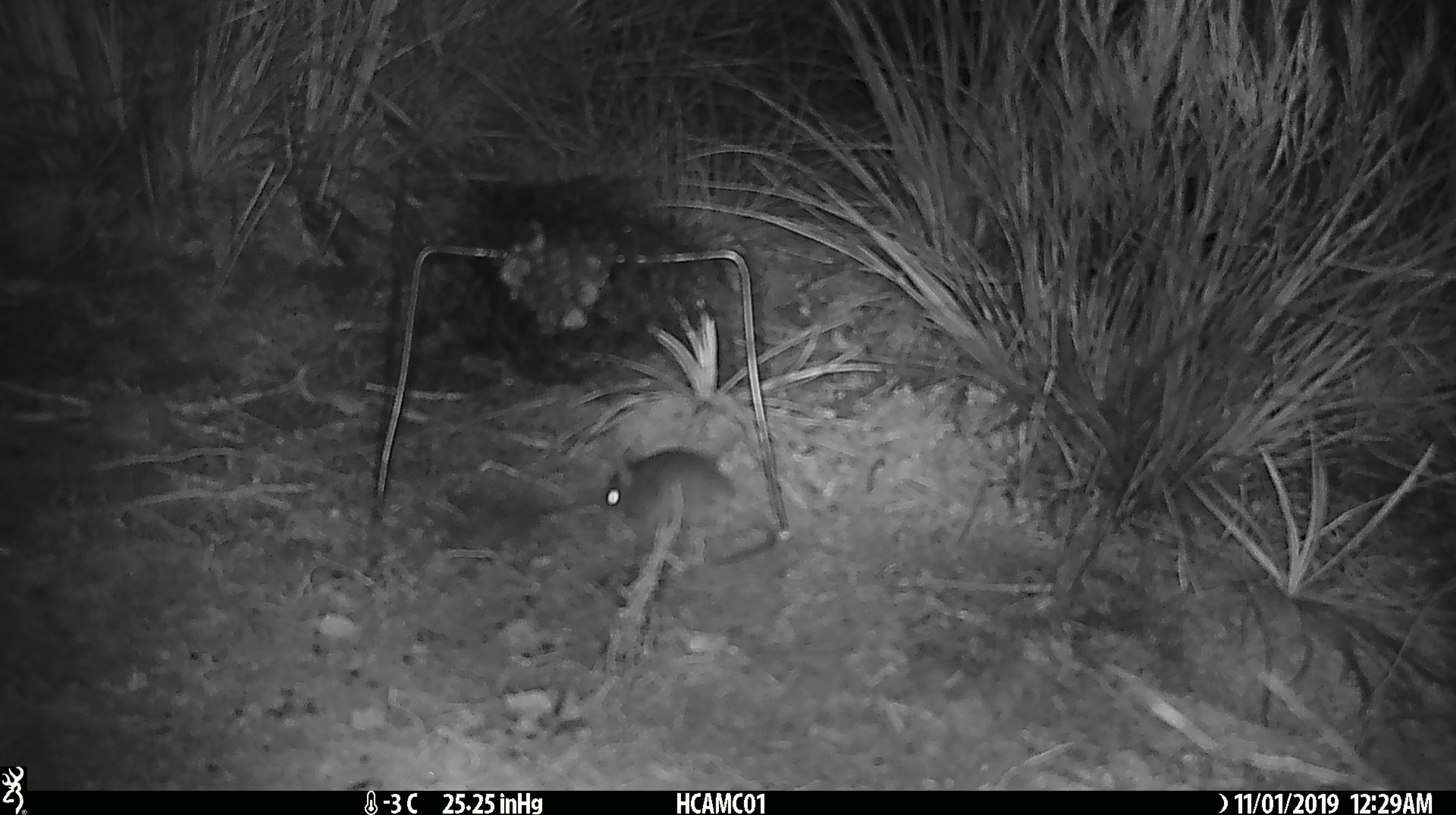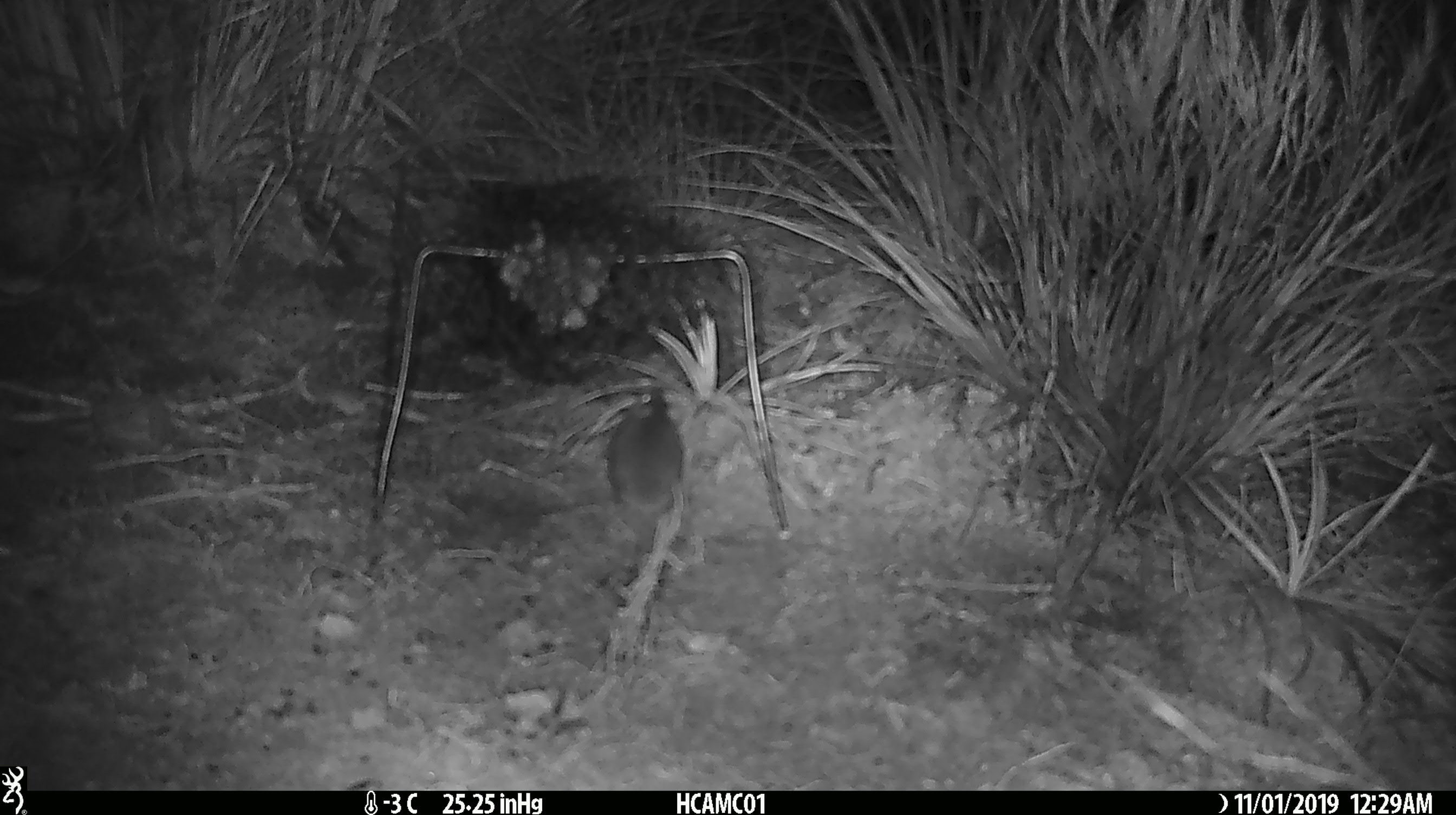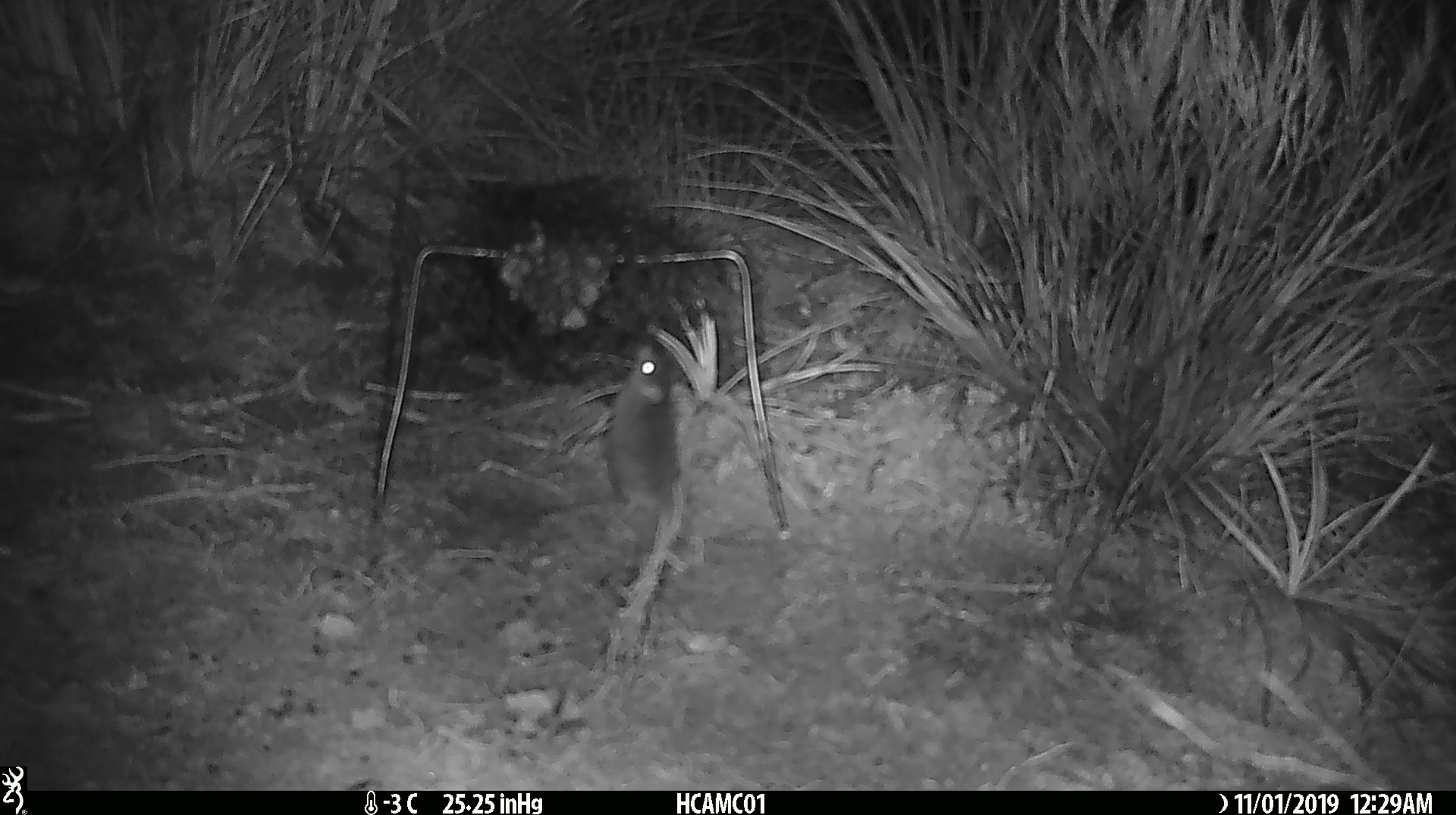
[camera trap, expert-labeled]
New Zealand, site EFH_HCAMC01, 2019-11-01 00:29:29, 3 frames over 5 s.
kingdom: Animalia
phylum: Chordata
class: Mammalia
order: Rodentia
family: Muridae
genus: Mus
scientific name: Mus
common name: mouse